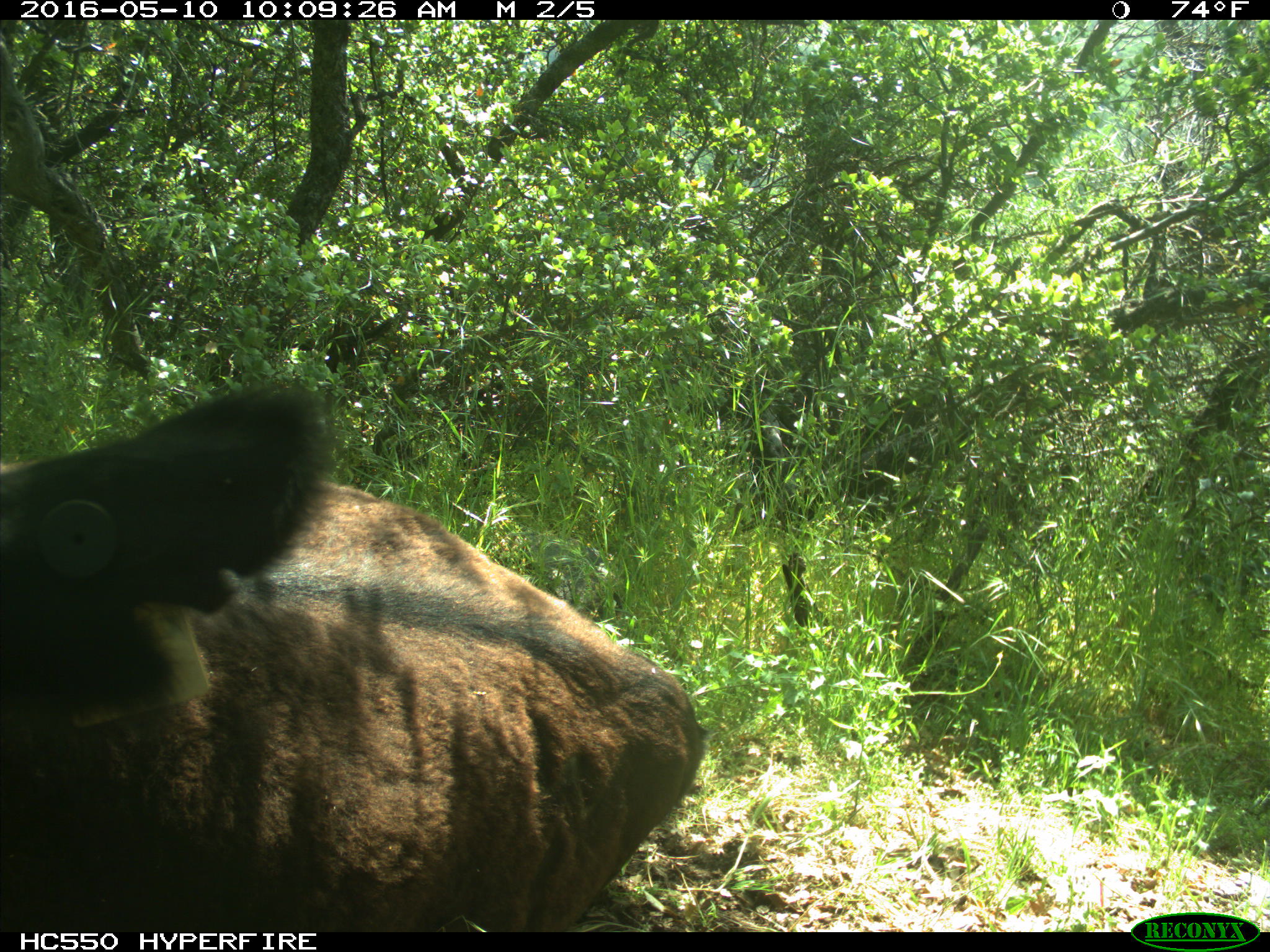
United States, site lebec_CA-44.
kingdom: Animalia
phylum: Chordata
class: Mammalia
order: Artiodactyla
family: Bovidae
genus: Bos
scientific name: Bos taurus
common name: domestic cow